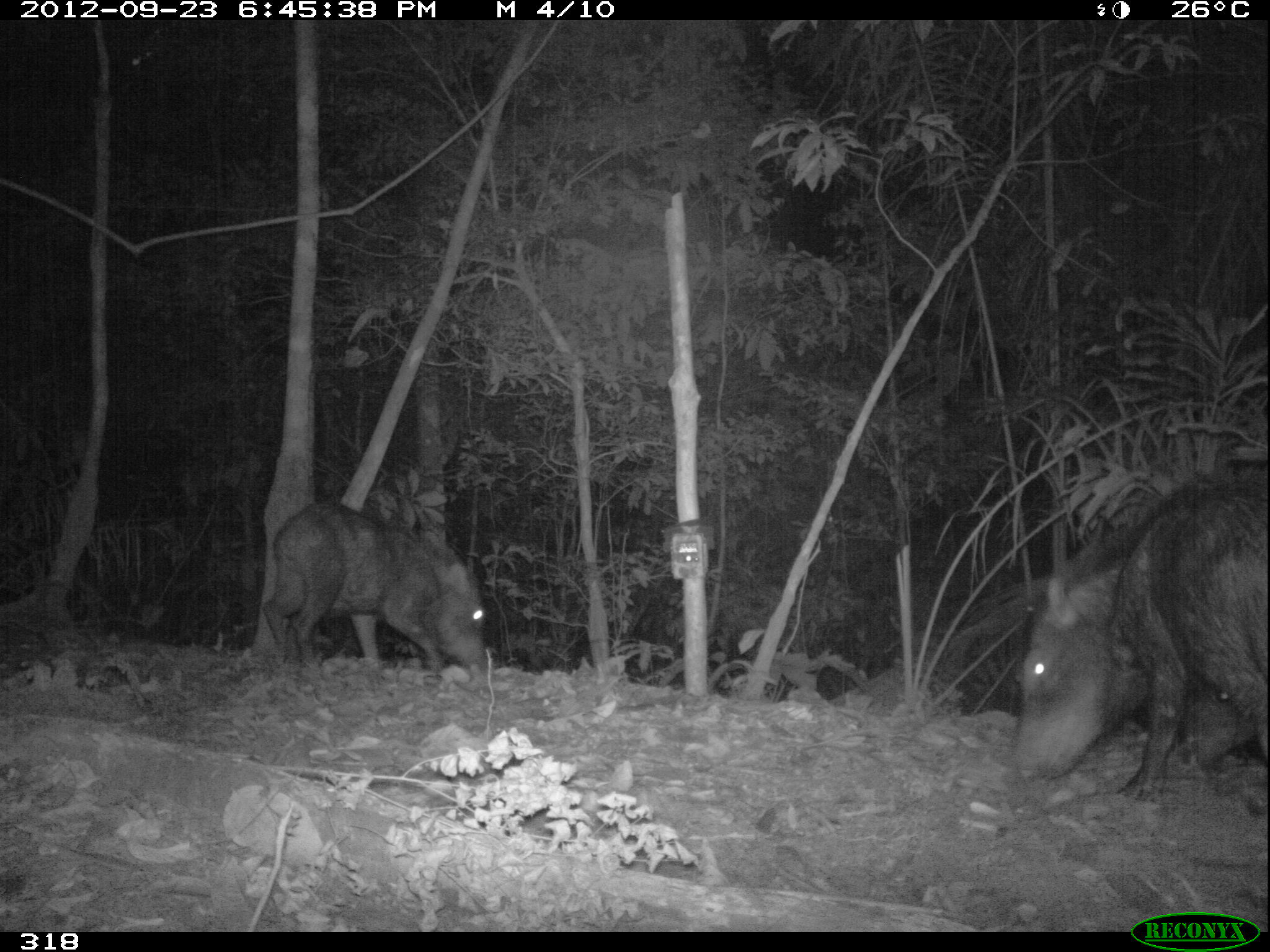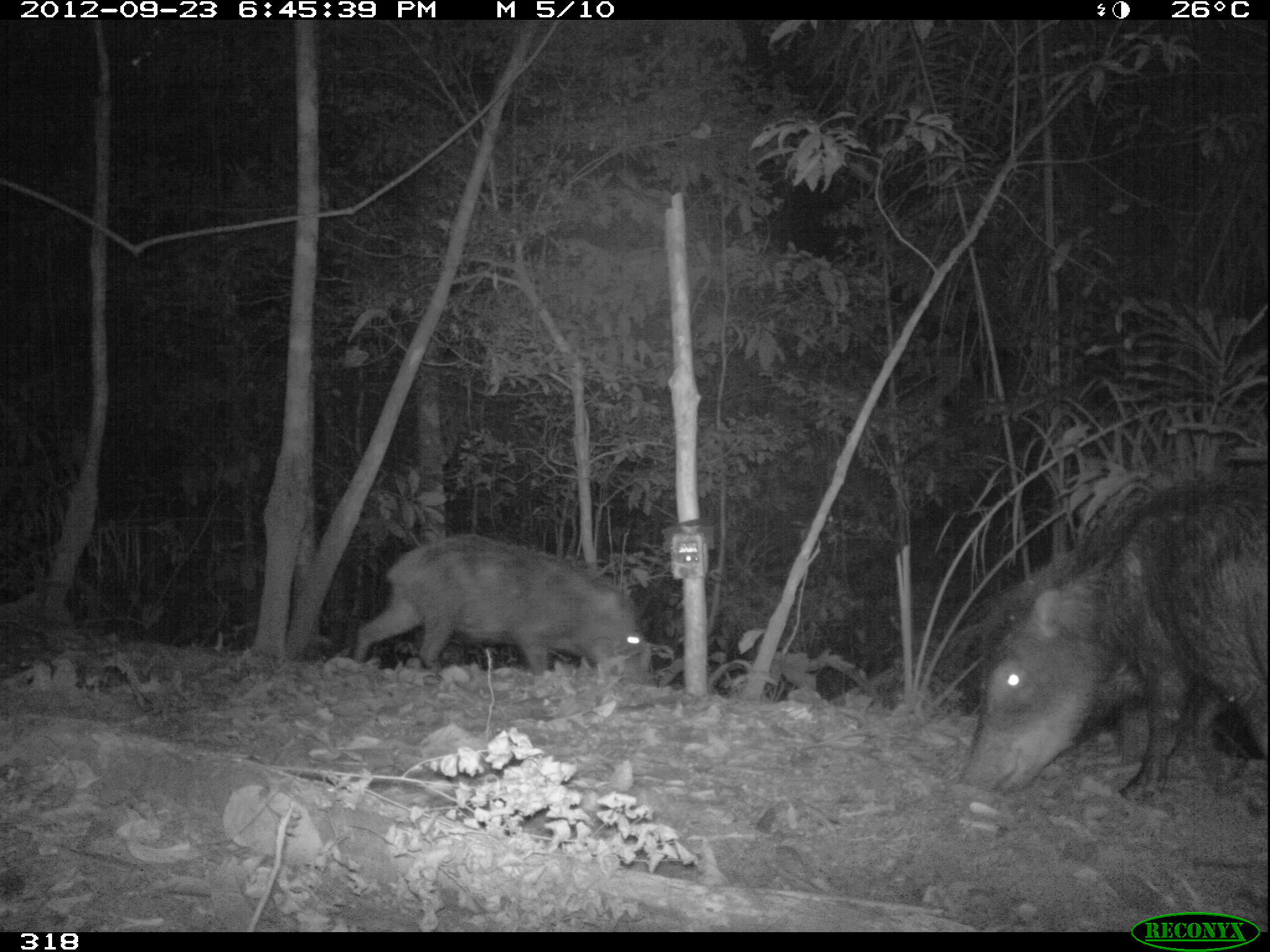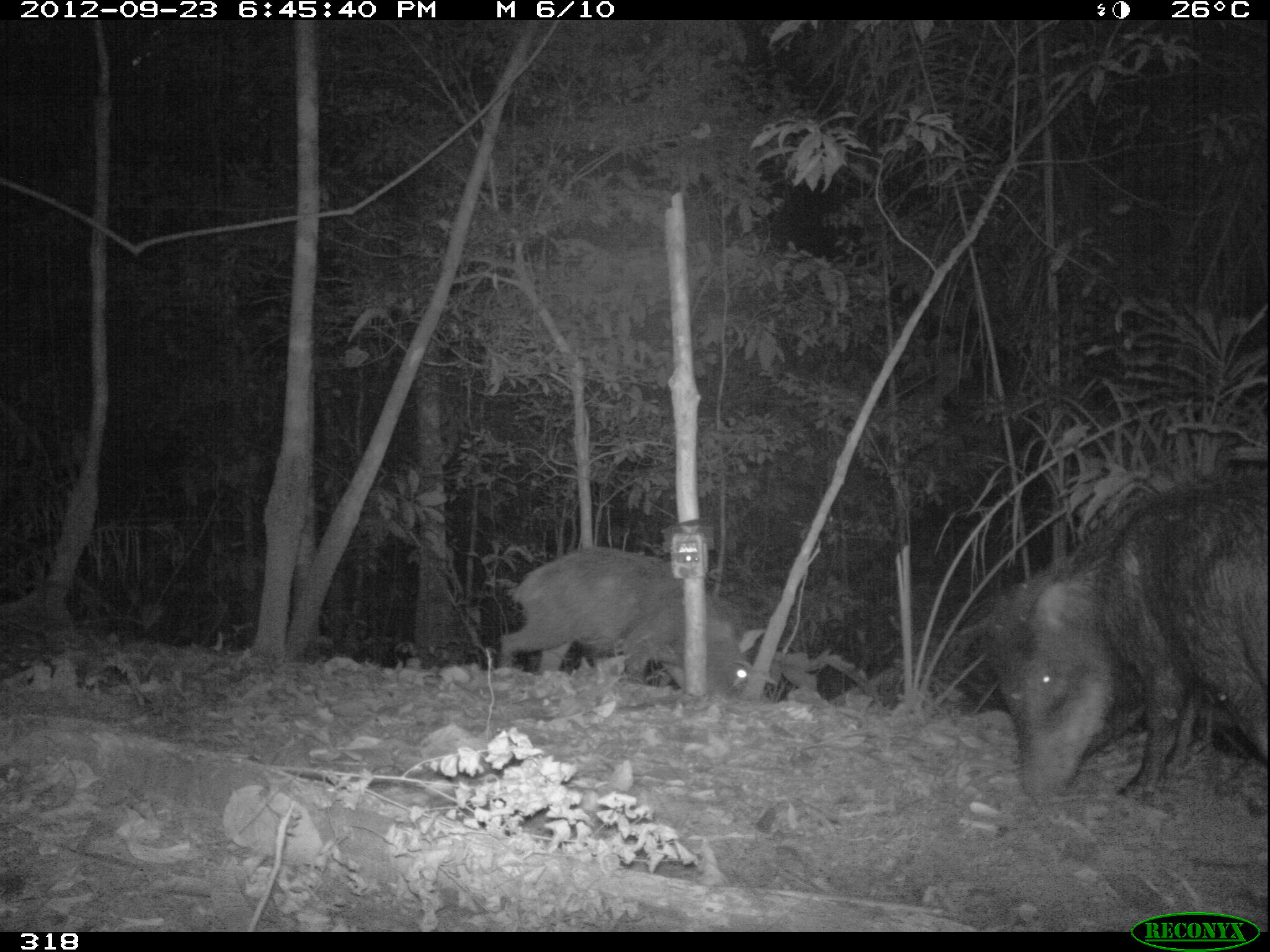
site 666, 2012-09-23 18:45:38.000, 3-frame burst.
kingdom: Animalia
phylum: Chordata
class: Mammalia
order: Artiodactyla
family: Tayassuidae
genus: Tayassu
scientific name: Tayassu pecari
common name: white-lipped peccary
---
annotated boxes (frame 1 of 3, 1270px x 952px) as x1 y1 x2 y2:
tayassu pecari: 1010 457 1270 816; 259 494 491 683; 1190 676 1257 776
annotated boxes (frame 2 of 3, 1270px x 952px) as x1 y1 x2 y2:
tayassu pecari: 948 457 1270 808; 977 550 1234 779; 348 524 655 693